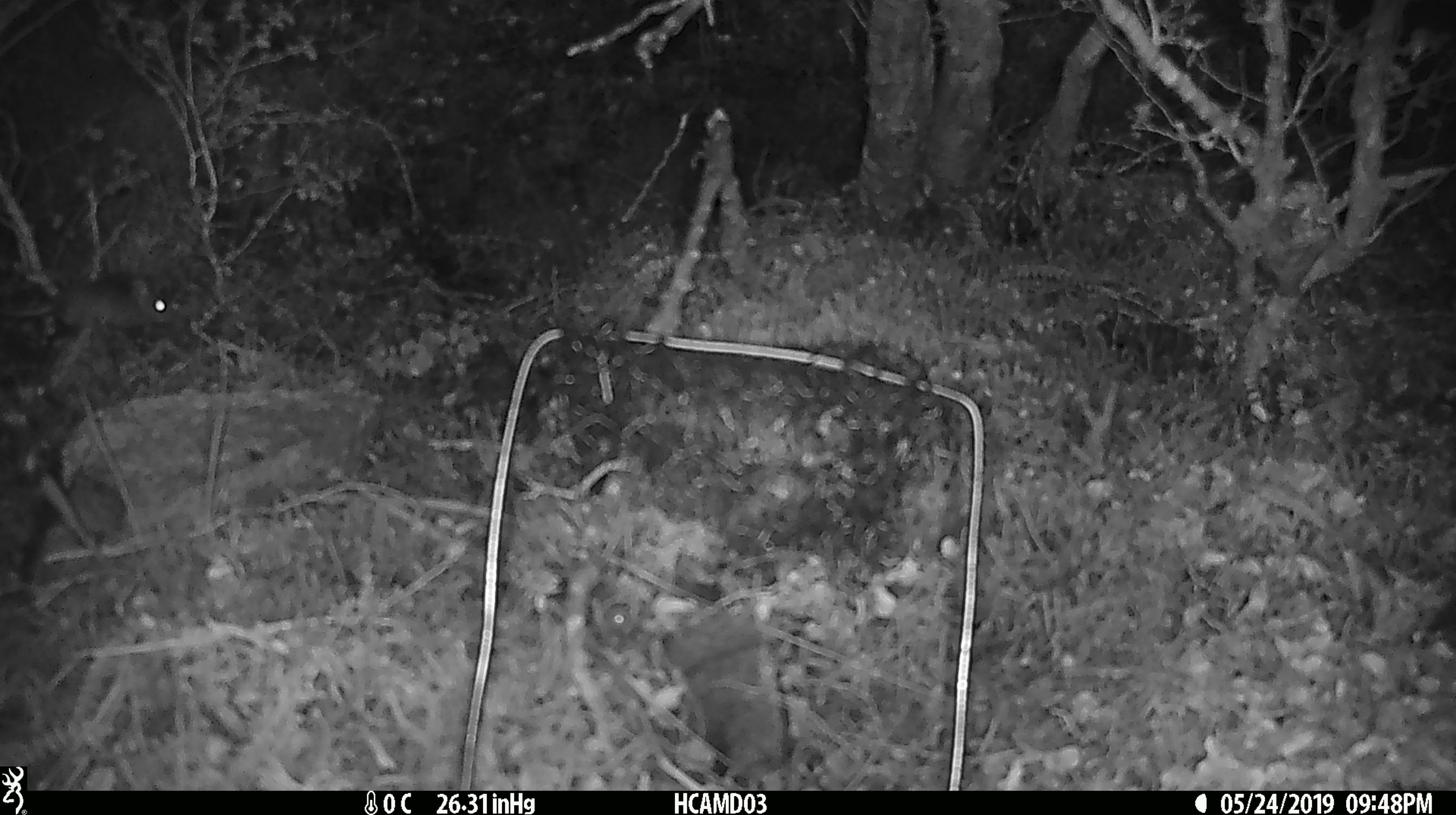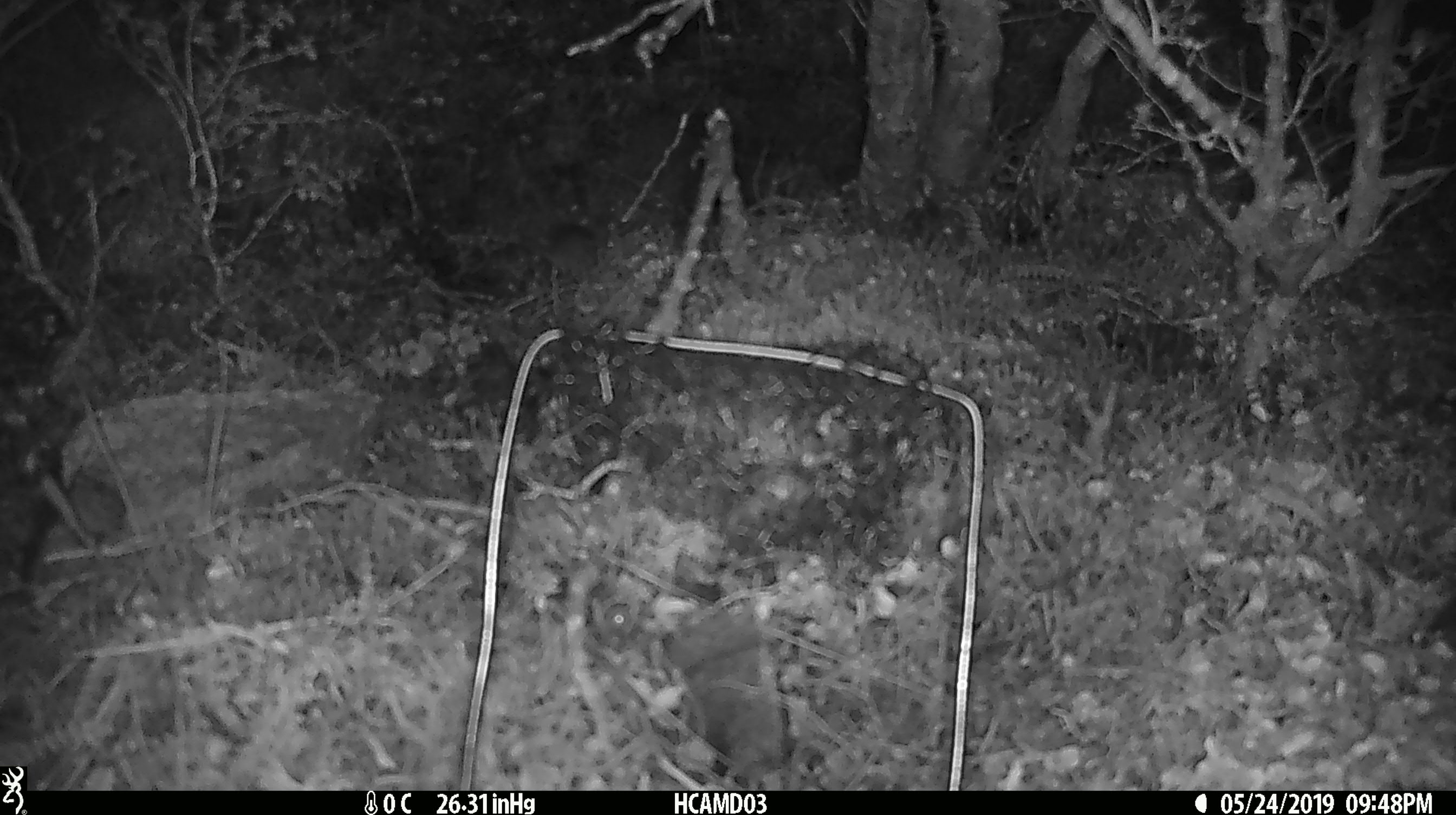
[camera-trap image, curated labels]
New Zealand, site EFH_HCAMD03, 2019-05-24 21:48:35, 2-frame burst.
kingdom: Animalia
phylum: Chordata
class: Mammalia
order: Rodentia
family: Muridae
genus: Mus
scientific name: Mus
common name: mouse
Mouse (Mus).